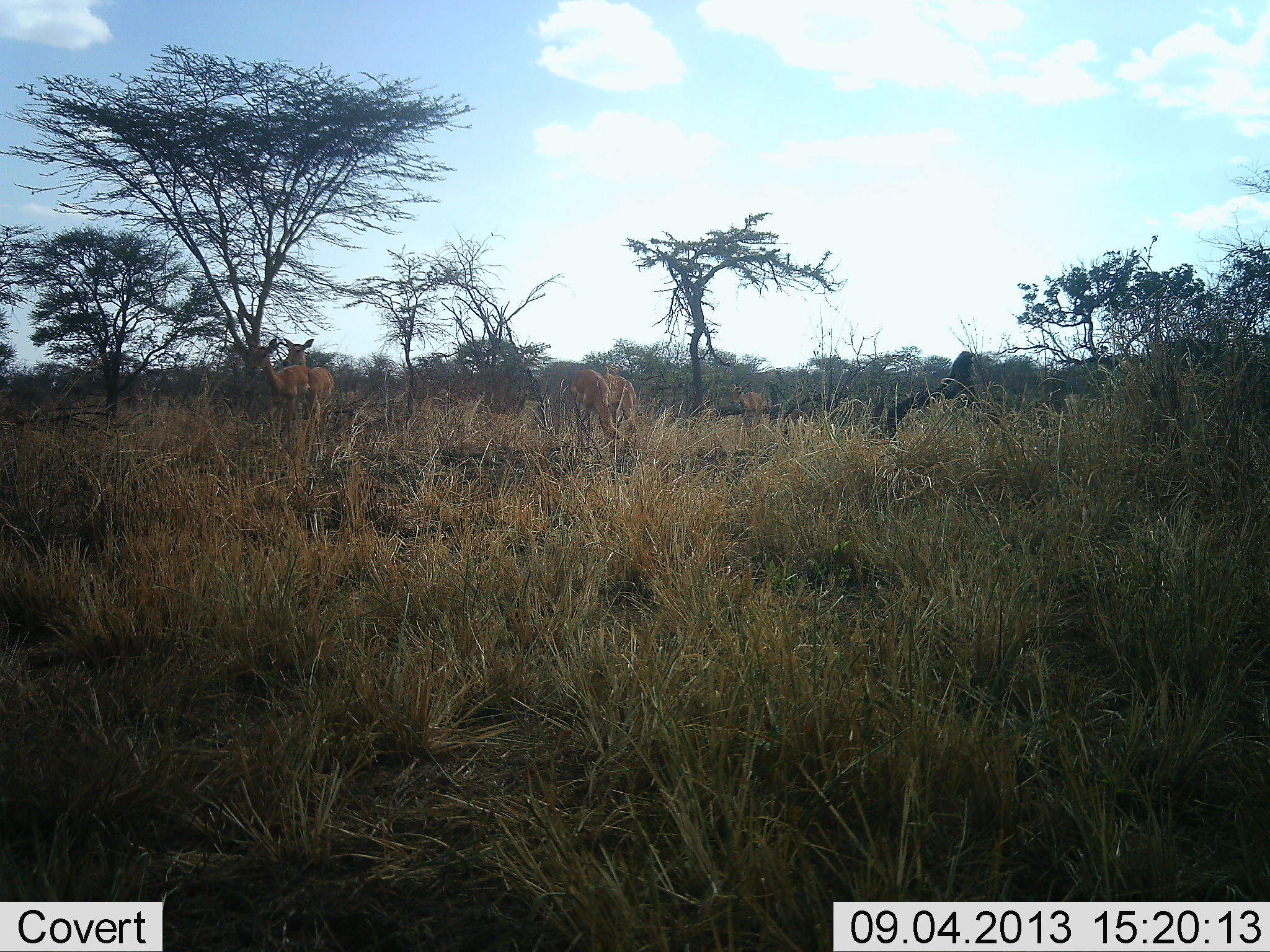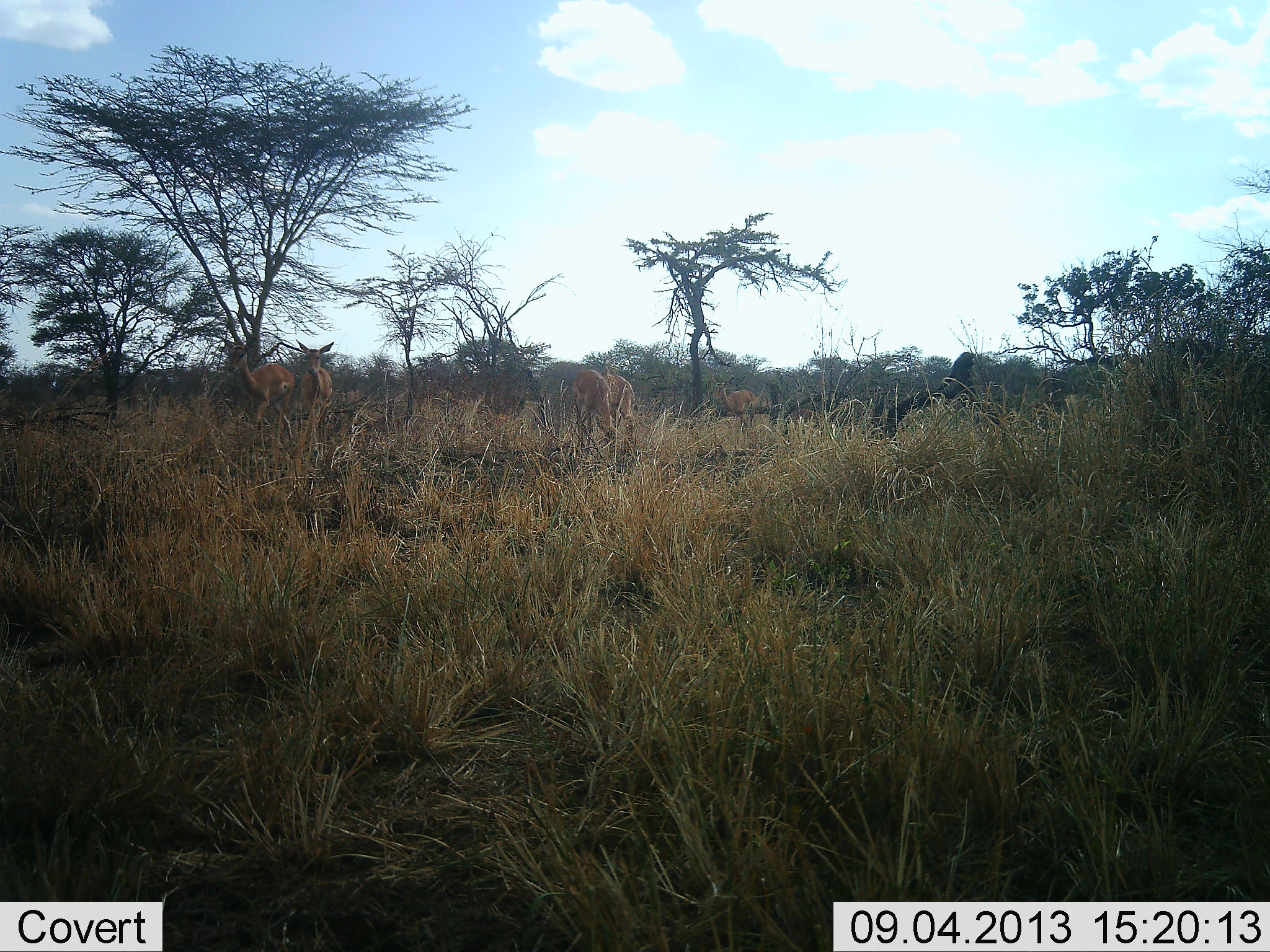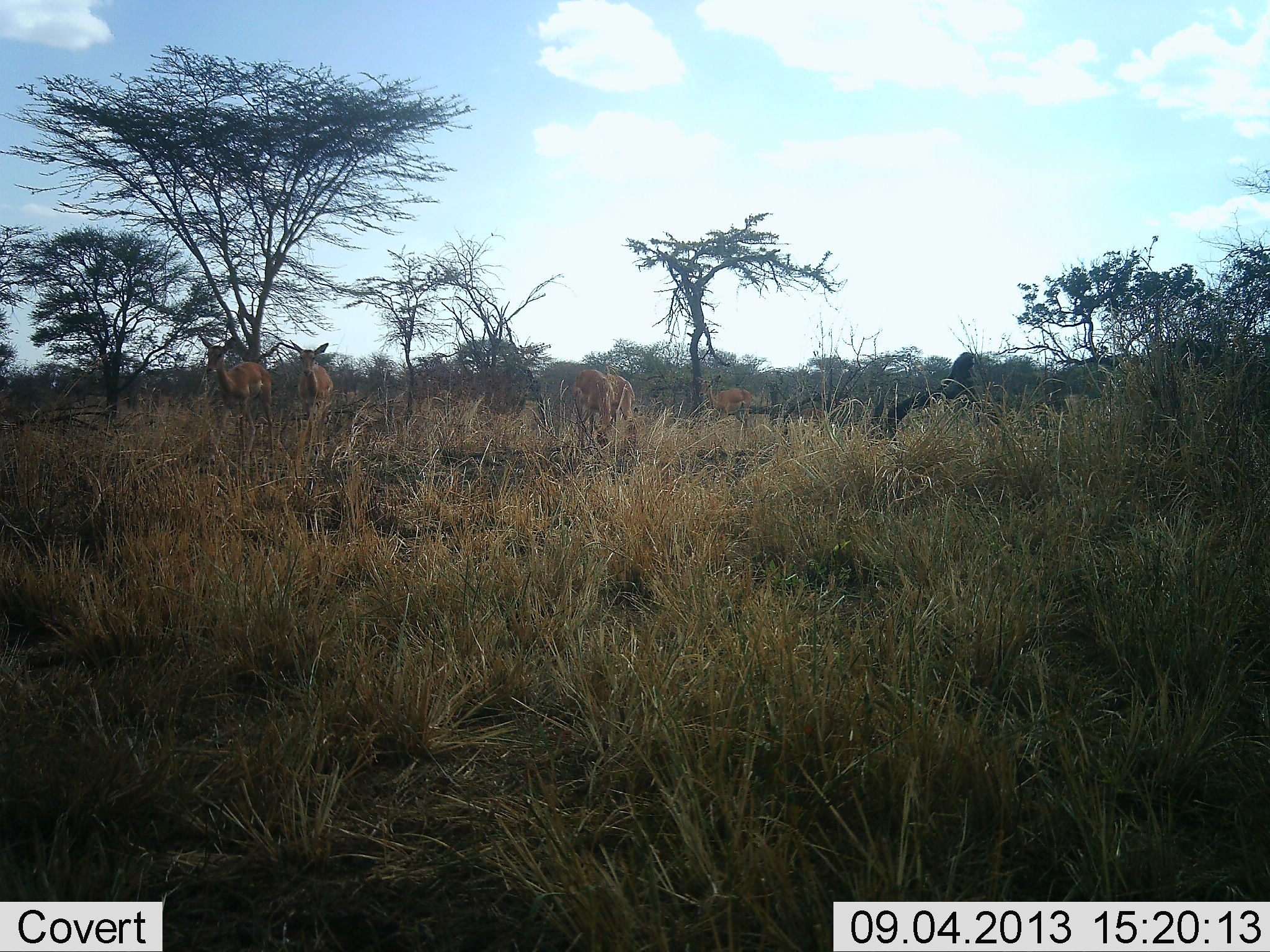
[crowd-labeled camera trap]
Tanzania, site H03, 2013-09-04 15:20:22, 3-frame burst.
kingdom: Animalia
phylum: Chordata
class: Mammalia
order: Artiodactyla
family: Bovidae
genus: Nanger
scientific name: Nanger granti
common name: grant's gazelle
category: gazellegrants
Gazellegrants (grant's gazelle) (Nanger granti), count 5. Behavior (volunteer vote fractions): standing 38%, resting 8%, moving 77%, interacting 8%. Young present (vote fraction): 0%. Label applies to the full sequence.